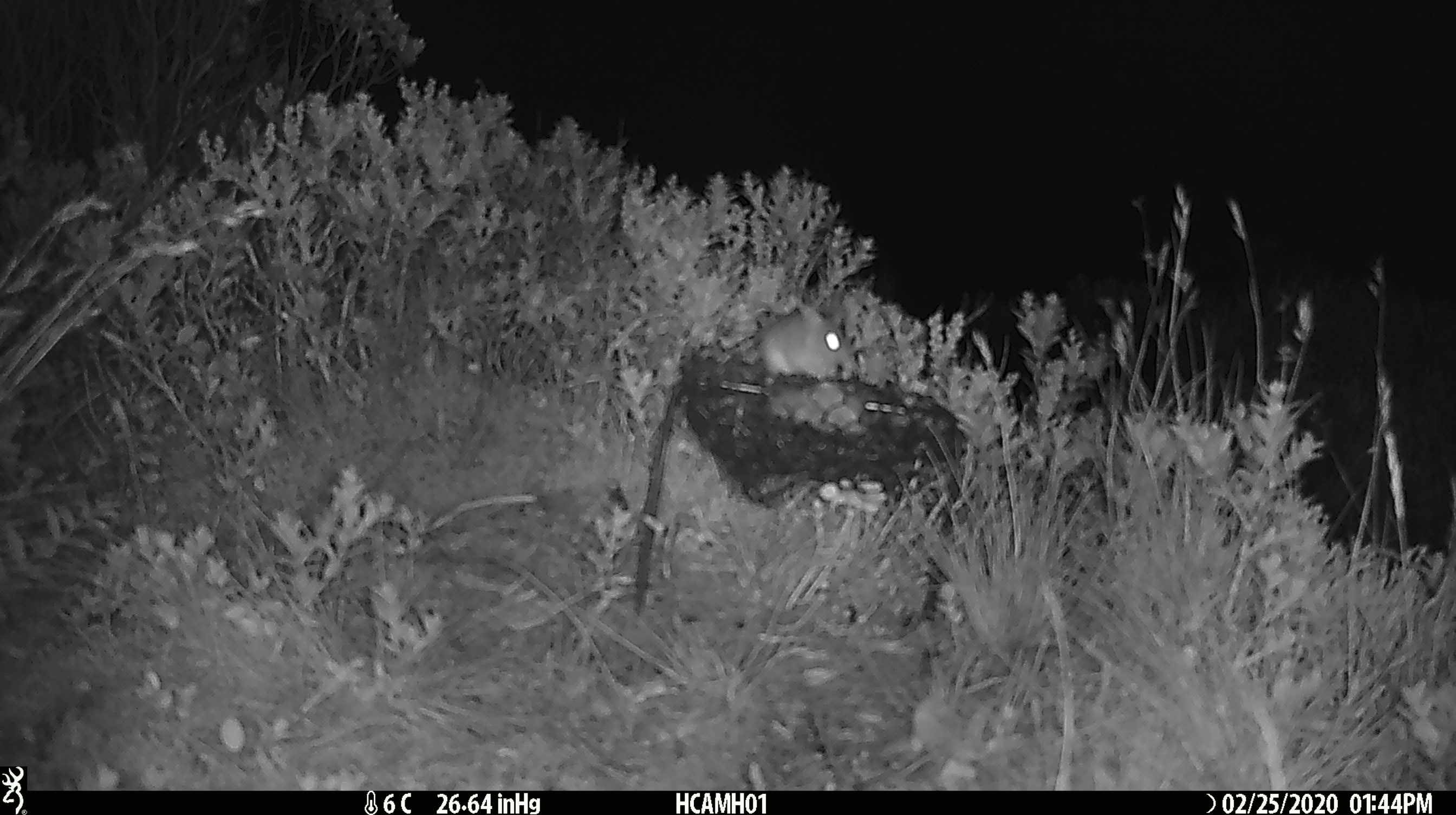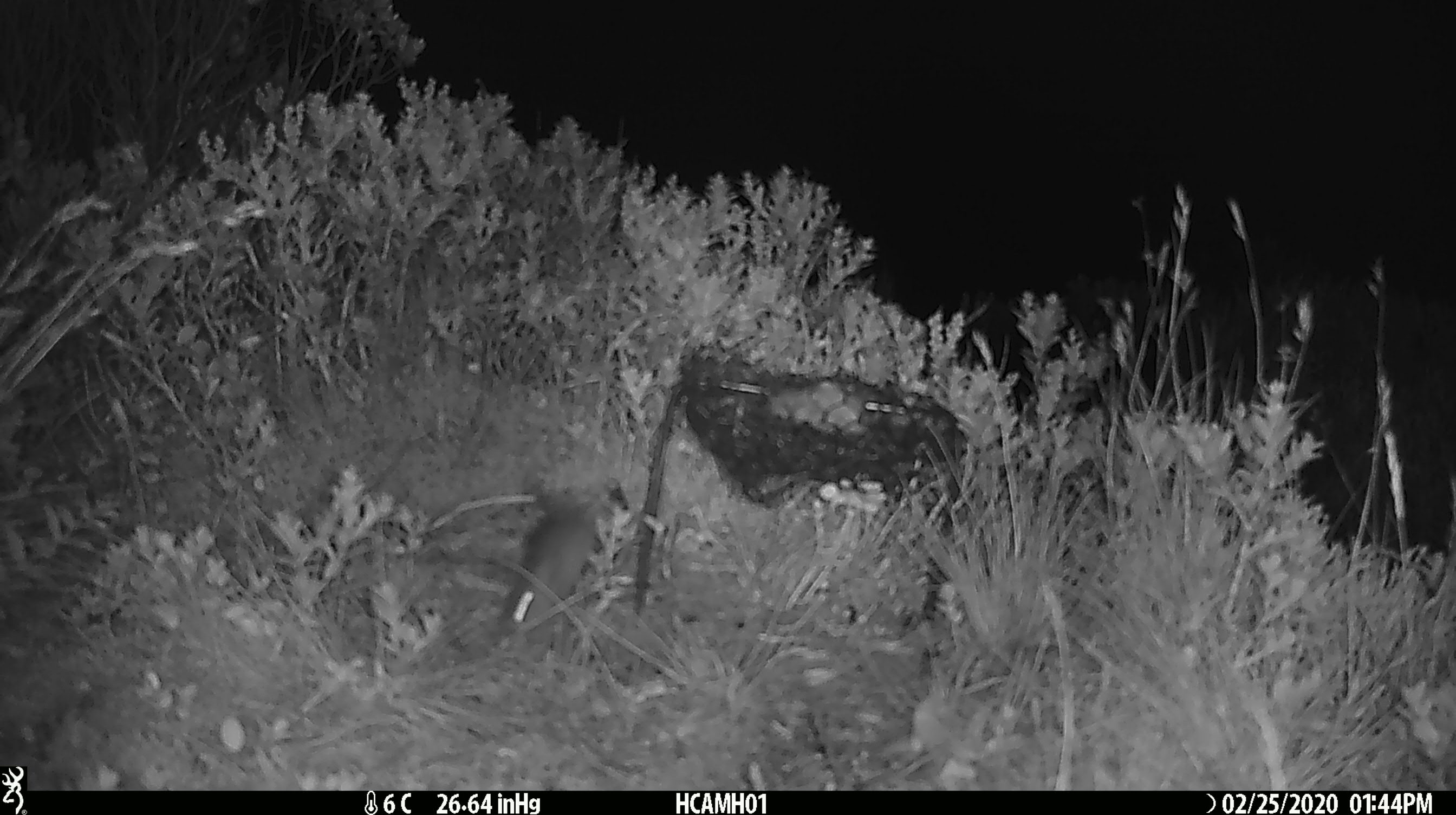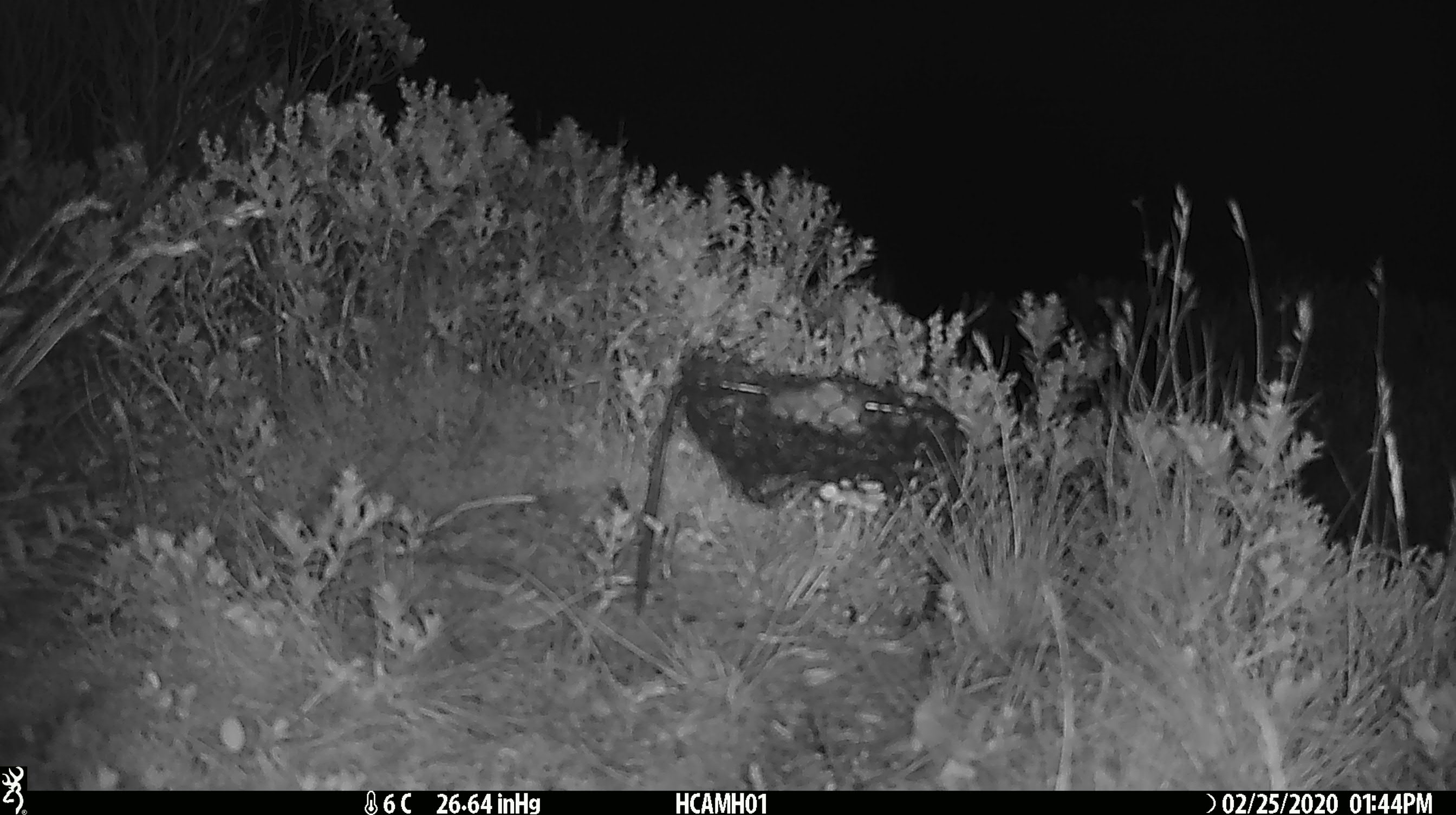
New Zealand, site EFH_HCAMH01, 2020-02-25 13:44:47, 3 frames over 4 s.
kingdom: Animalia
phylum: Chordata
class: Mammalia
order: Rodentia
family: Muridae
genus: Mus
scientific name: Mus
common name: mouse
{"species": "mouse (Mus)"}